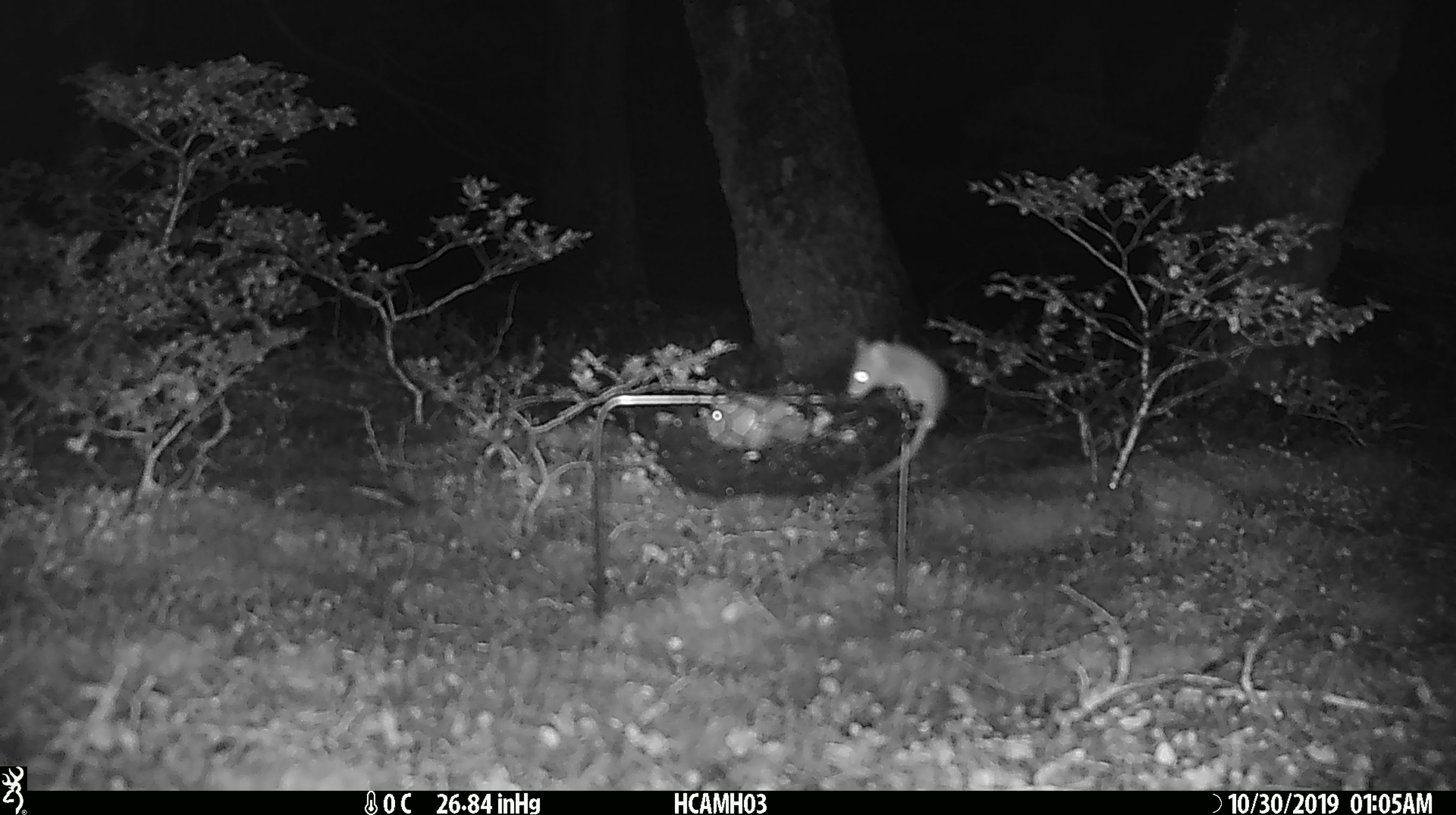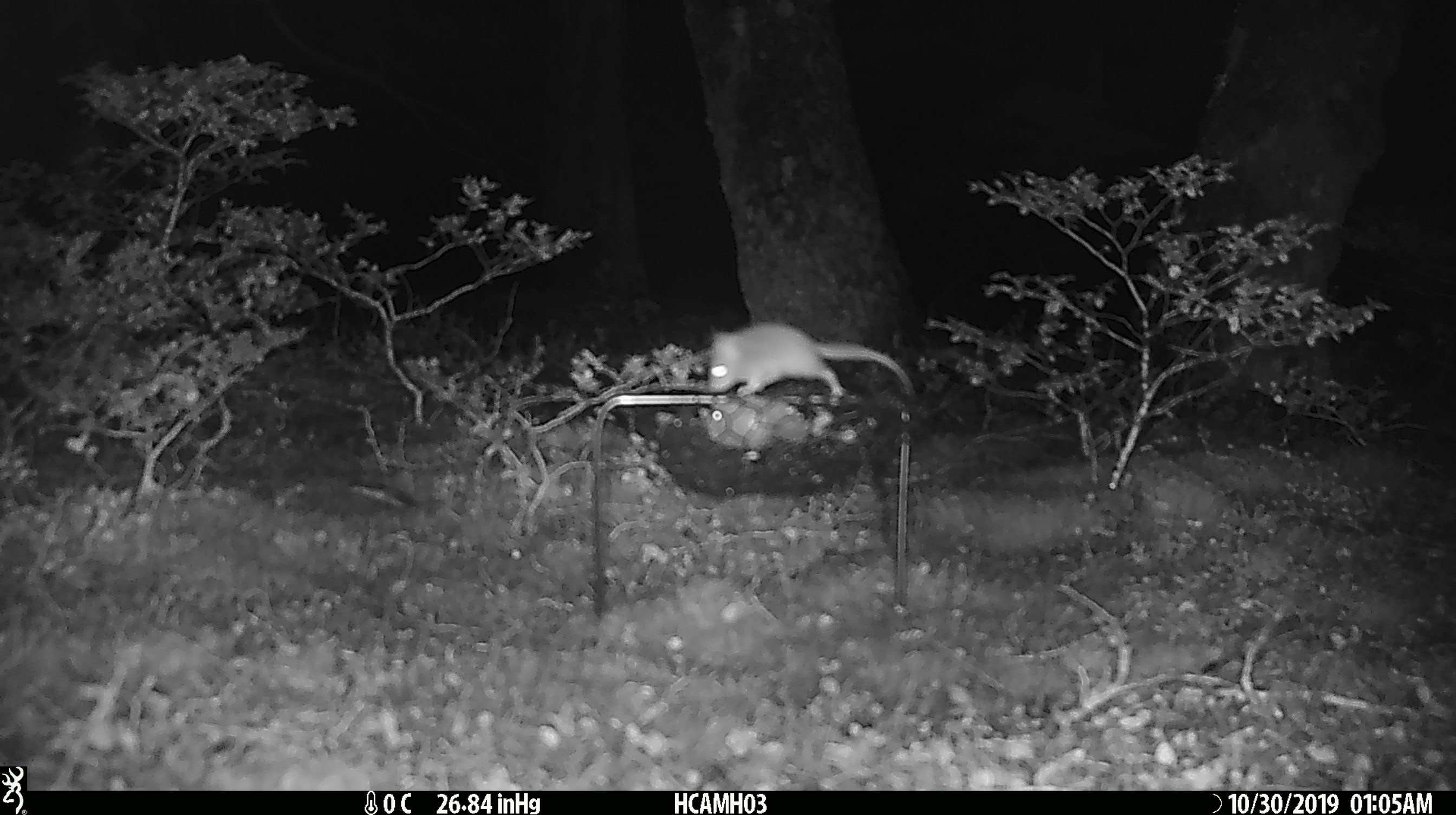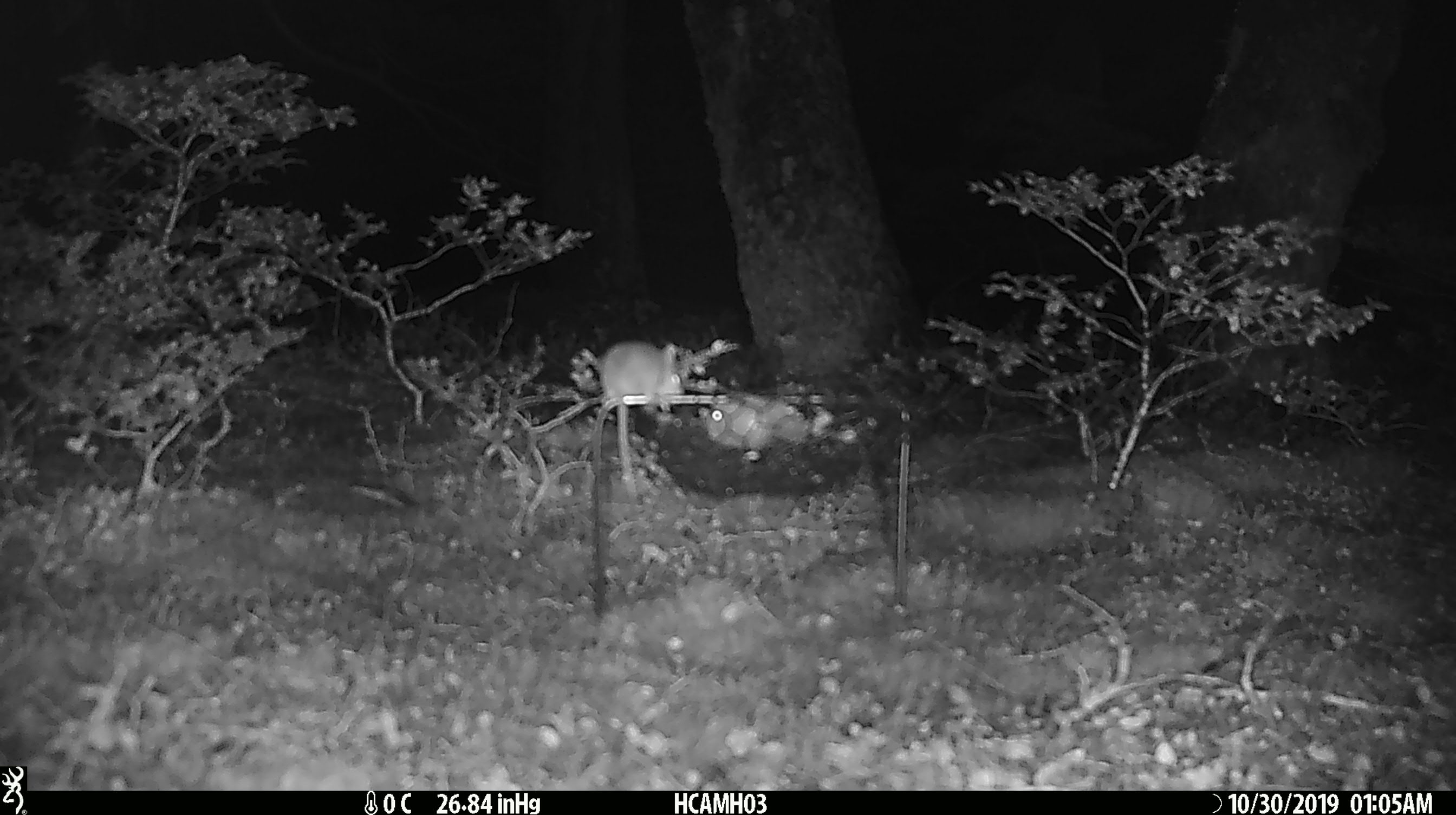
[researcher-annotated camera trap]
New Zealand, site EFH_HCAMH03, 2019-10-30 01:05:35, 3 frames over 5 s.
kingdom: Animalia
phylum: Chordata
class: Mammalia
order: Rodentia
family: Muridae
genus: Mus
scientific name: Mus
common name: mouse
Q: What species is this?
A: Mouse (Mus).